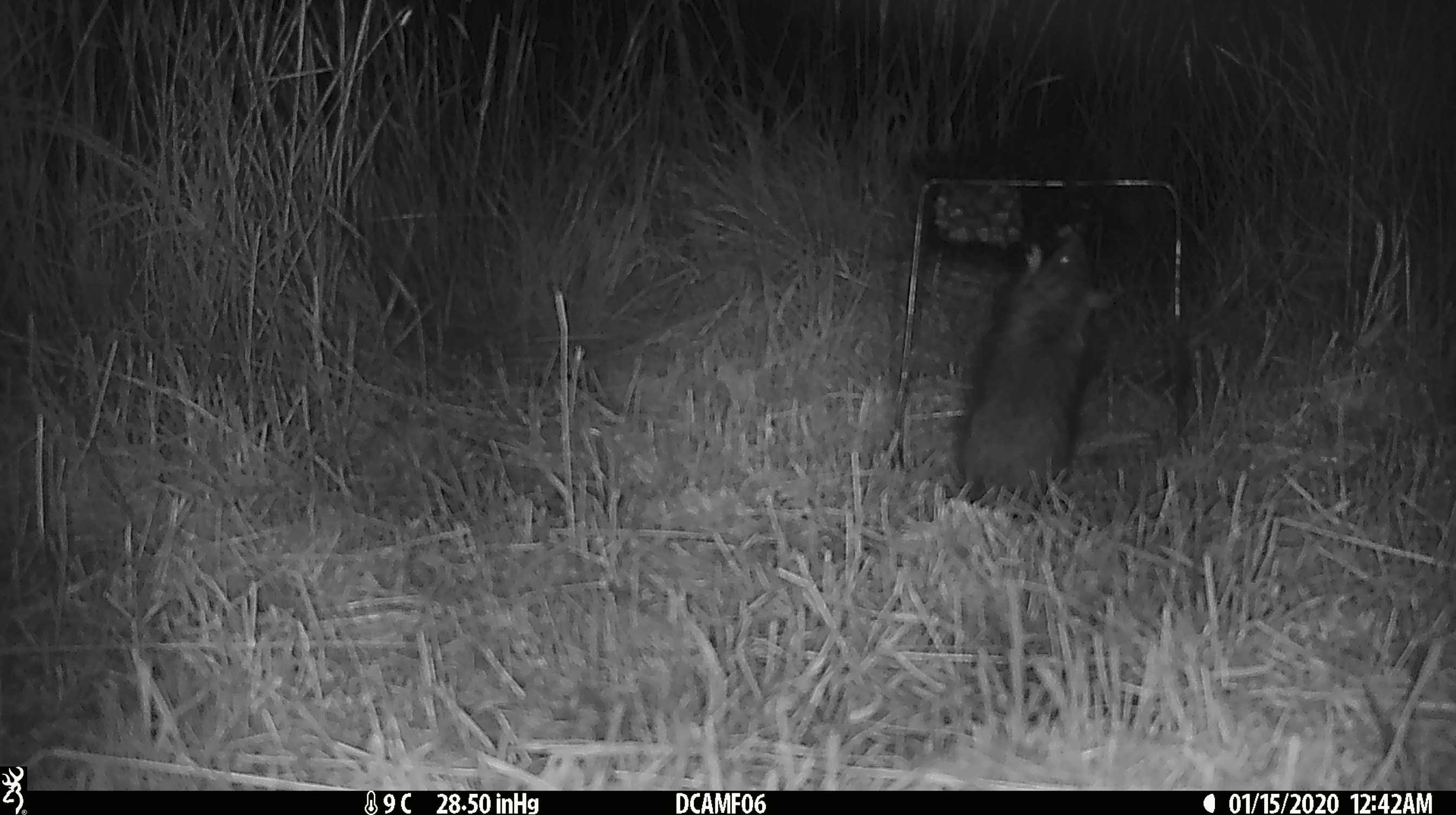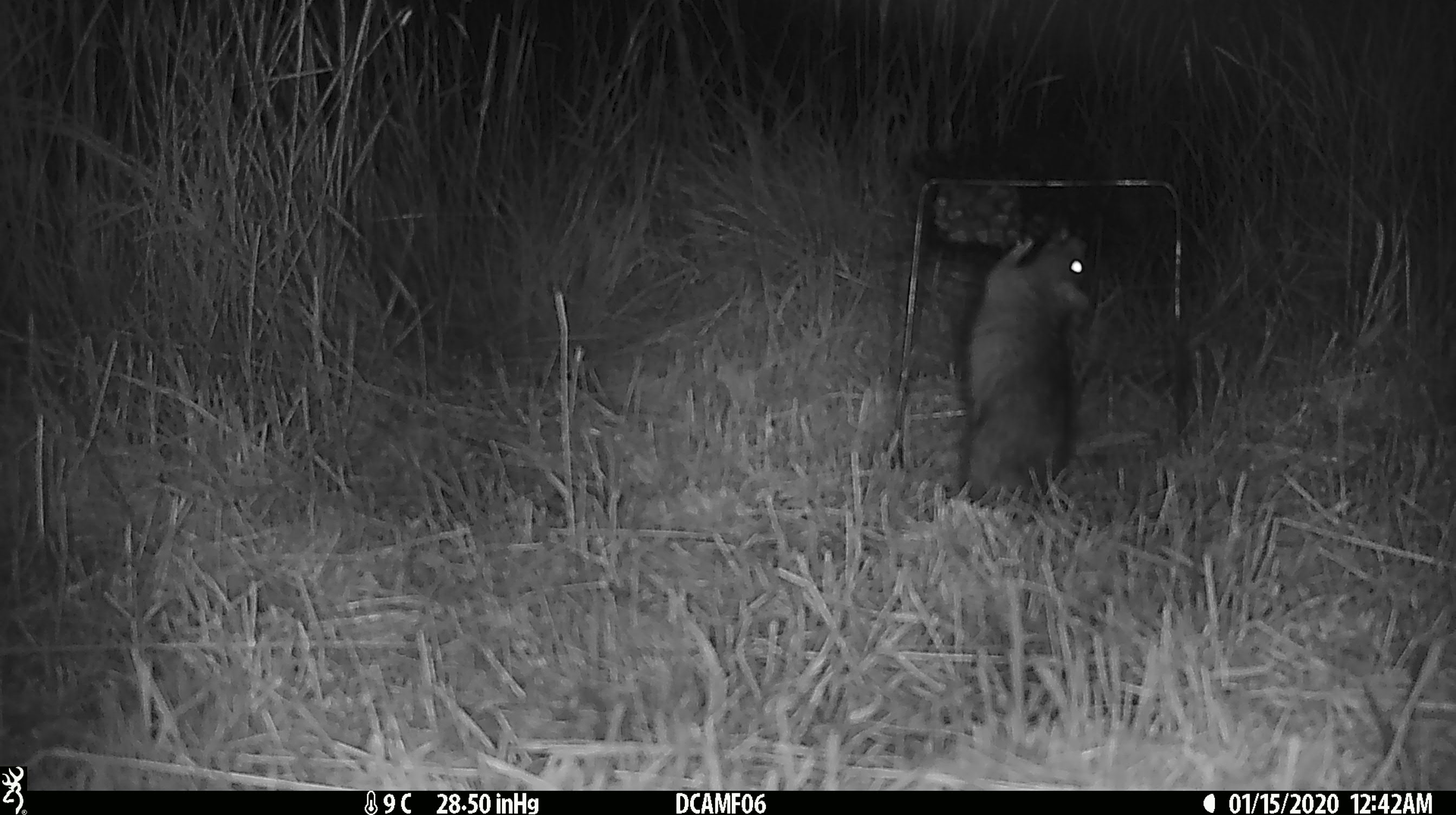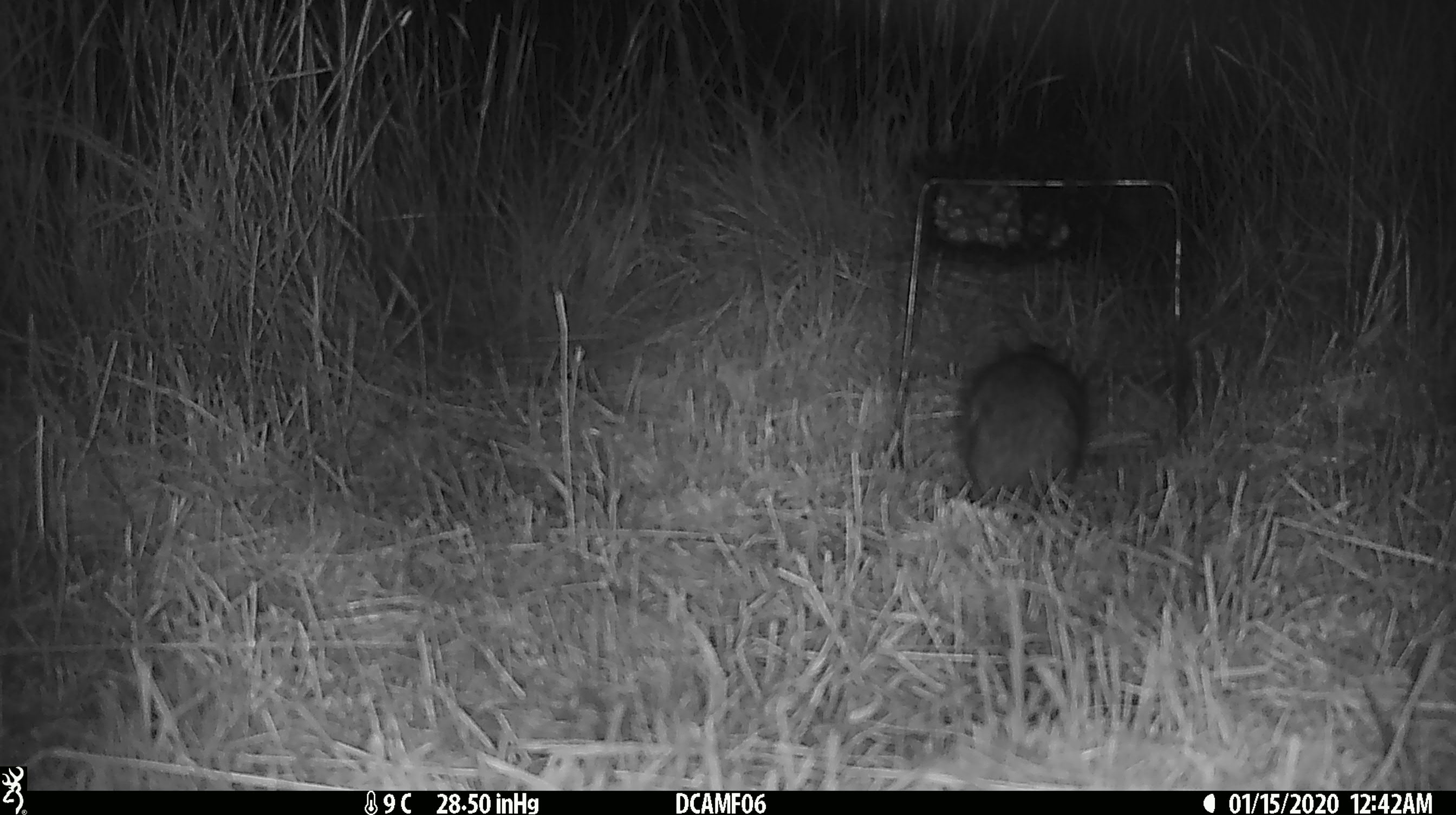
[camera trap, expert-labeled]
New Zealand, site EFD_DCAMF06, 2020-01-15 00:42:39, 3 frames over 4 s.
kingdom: Animalia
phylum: Chordata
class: Mammalia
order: Rodentia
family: Muridae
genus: Rattus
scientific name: Rattus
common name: rat